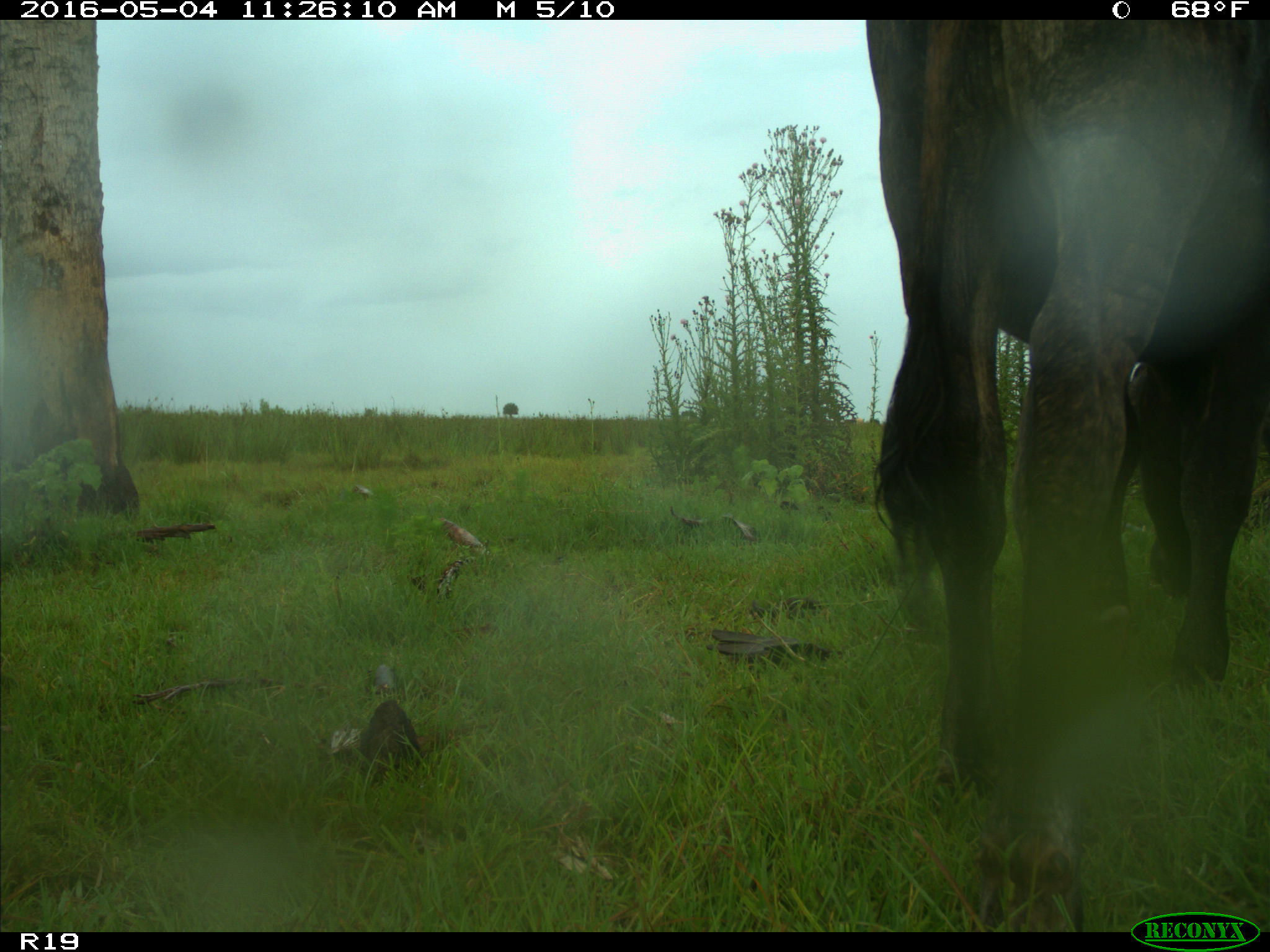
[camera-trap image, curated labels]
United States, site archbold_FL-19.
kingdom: Animalia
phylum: Chordata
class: Mammalia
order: Artiodactyla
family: Bovidae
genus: Bos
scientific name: Bos taurus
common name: domestic cow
Bos taurus (domestic cow).